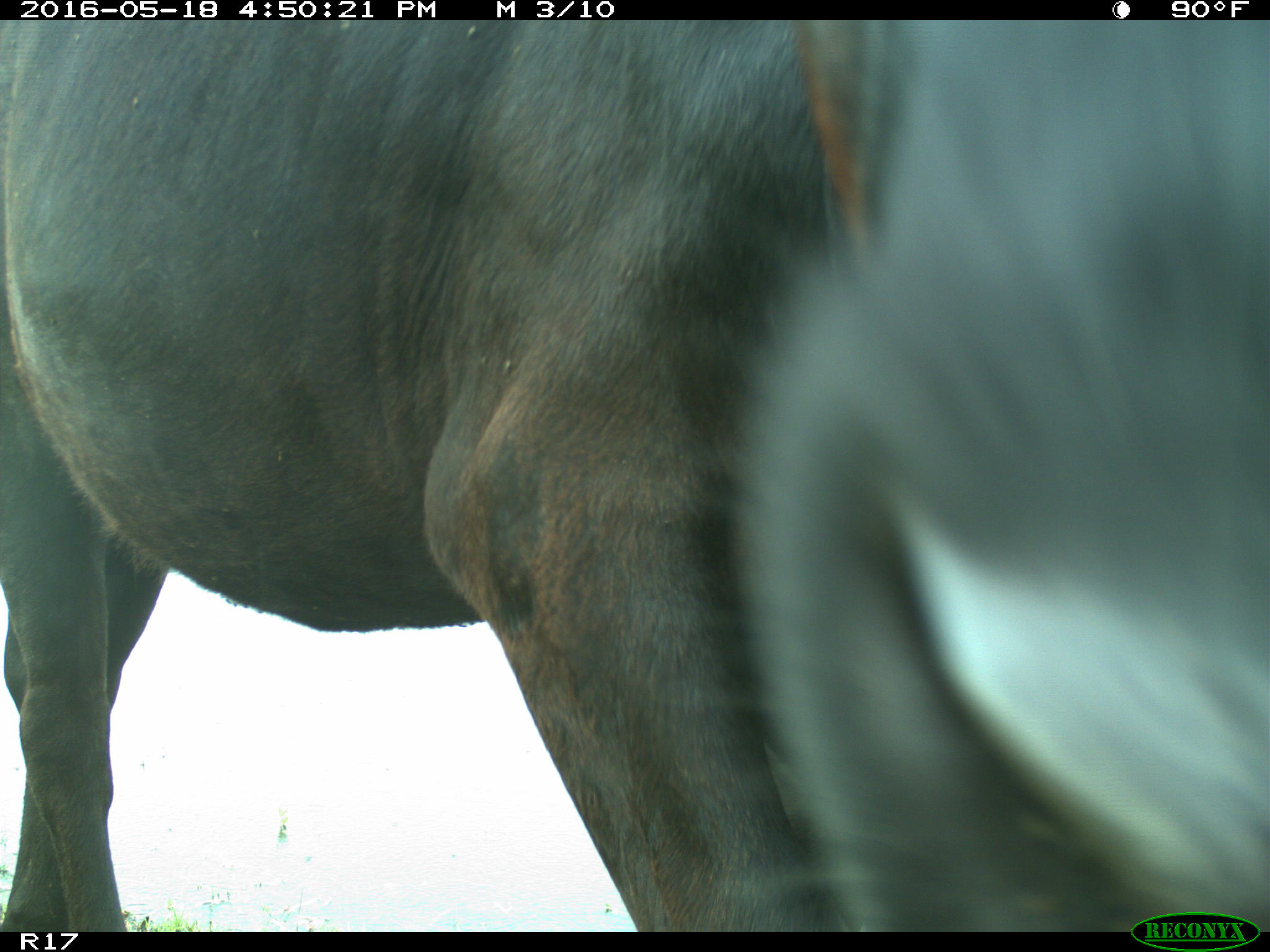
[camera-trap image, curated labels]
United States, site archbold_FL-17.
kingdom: Animalia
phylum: Chordata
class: Mammalia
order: Artiodactyla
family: Bovidae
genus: Bos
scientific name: Bos taurus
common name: domestic cow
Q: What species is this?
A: Bos taurus (domestic cow).